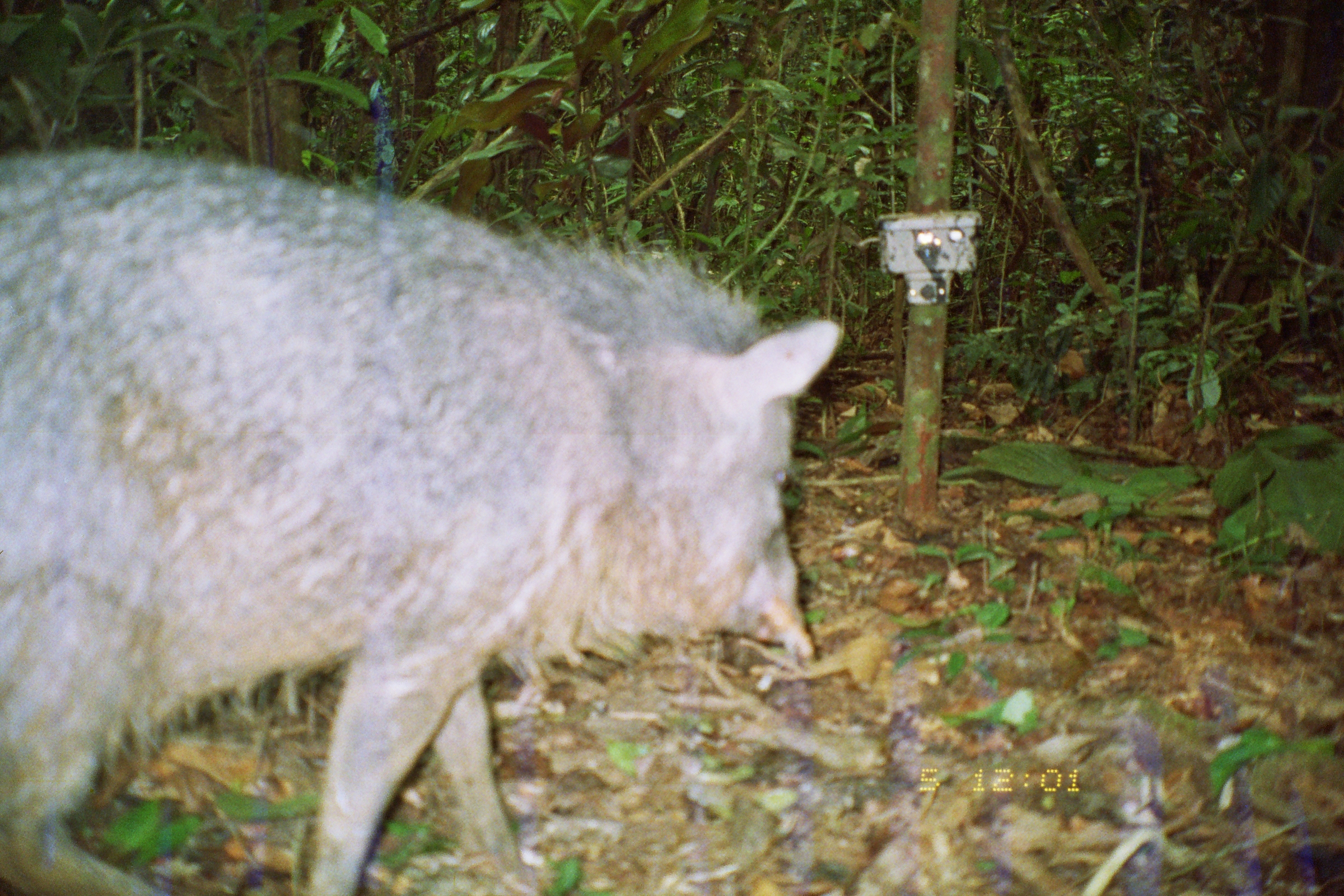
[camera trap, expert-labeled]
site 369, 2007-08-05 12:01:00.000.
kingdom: Animalia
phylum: Chordata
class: Mammalia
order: Artiodactyla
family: Tayassuidae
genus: Pecari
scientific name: Pecari tajacu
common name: collared peccary